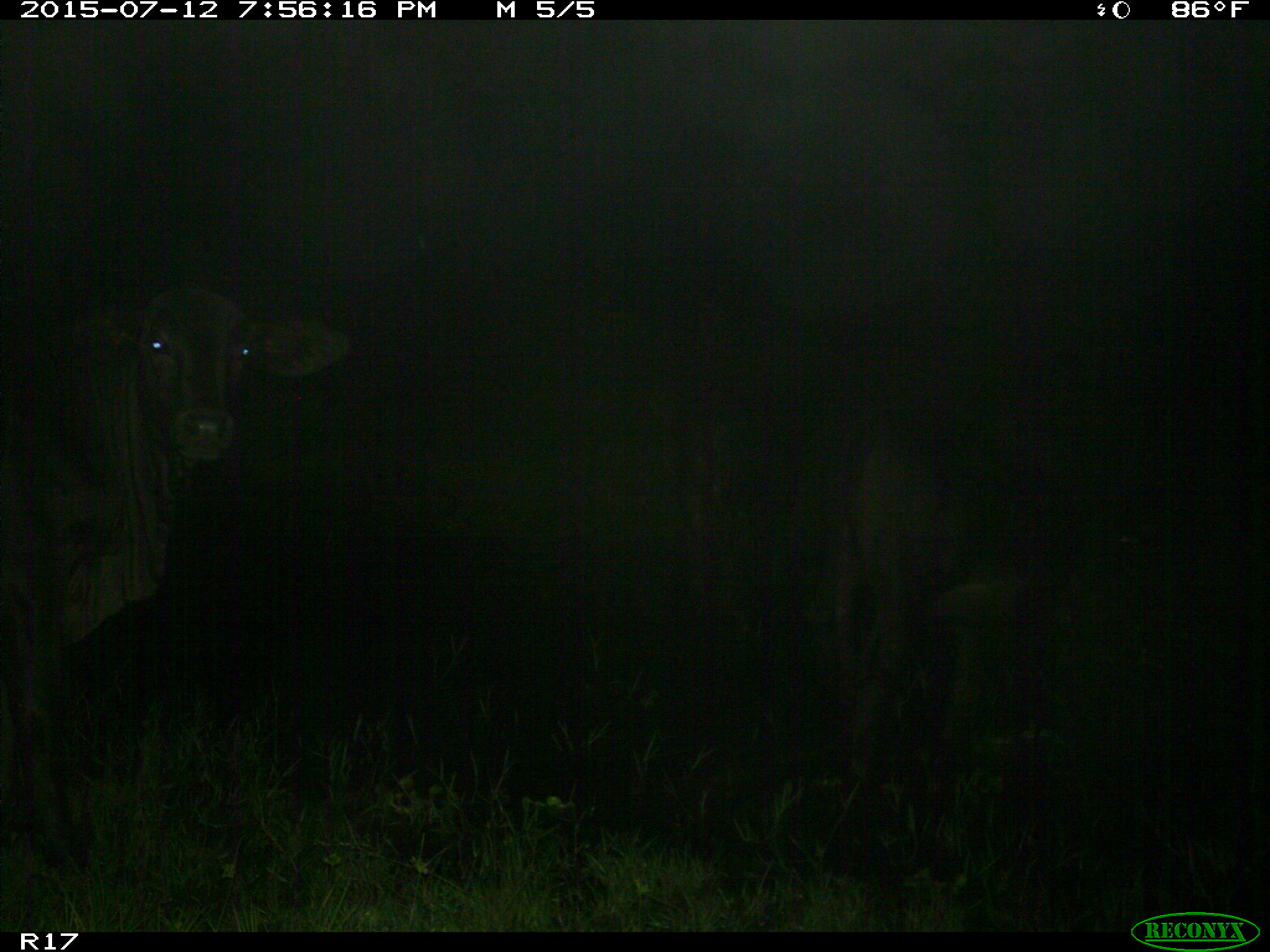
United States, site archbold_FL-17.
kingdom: Animalia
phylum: Chordata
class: Mammalia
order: Artiodactyla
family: Bovidae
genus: Bos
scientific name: Bos taurus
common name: domestic cow